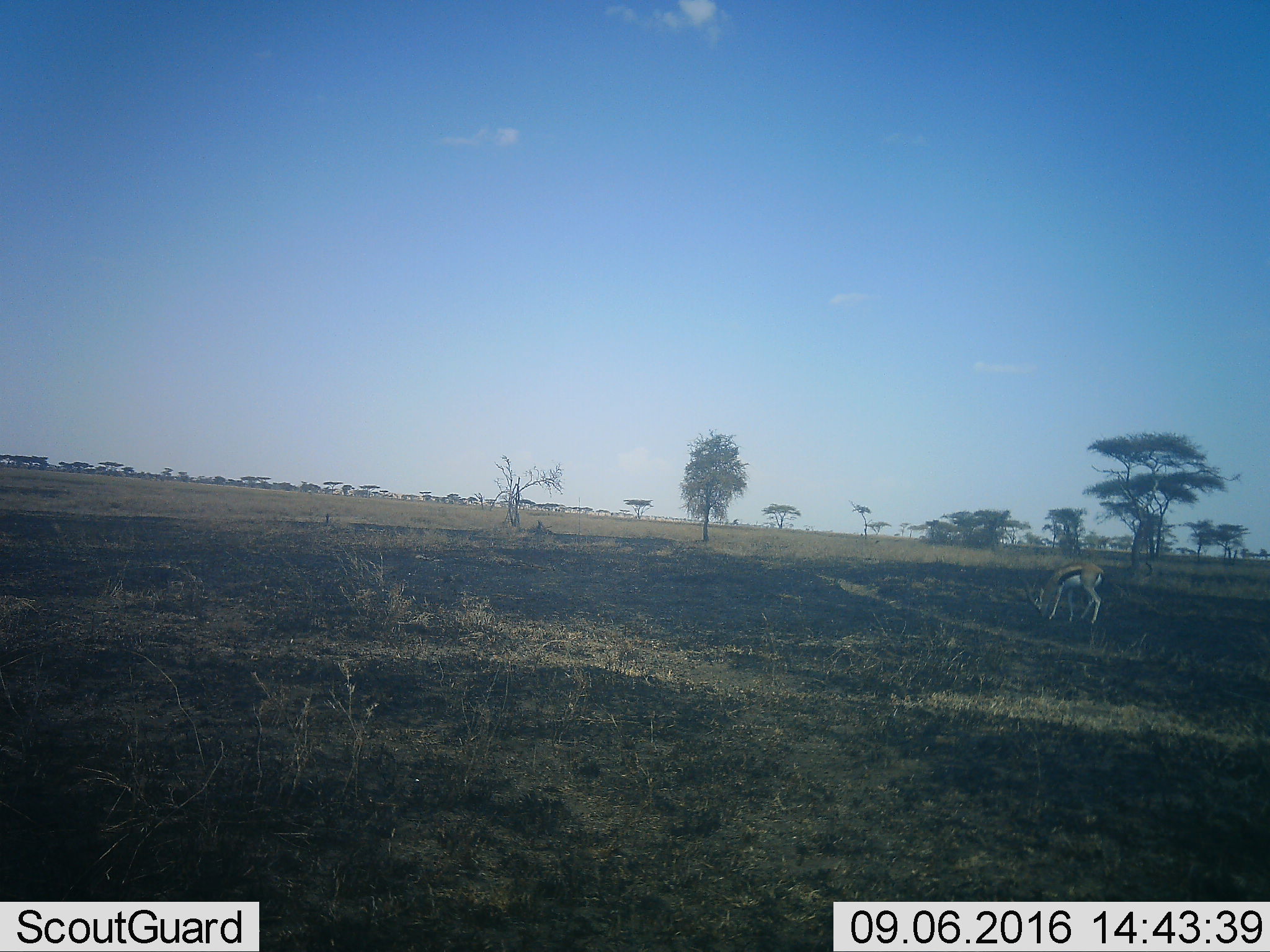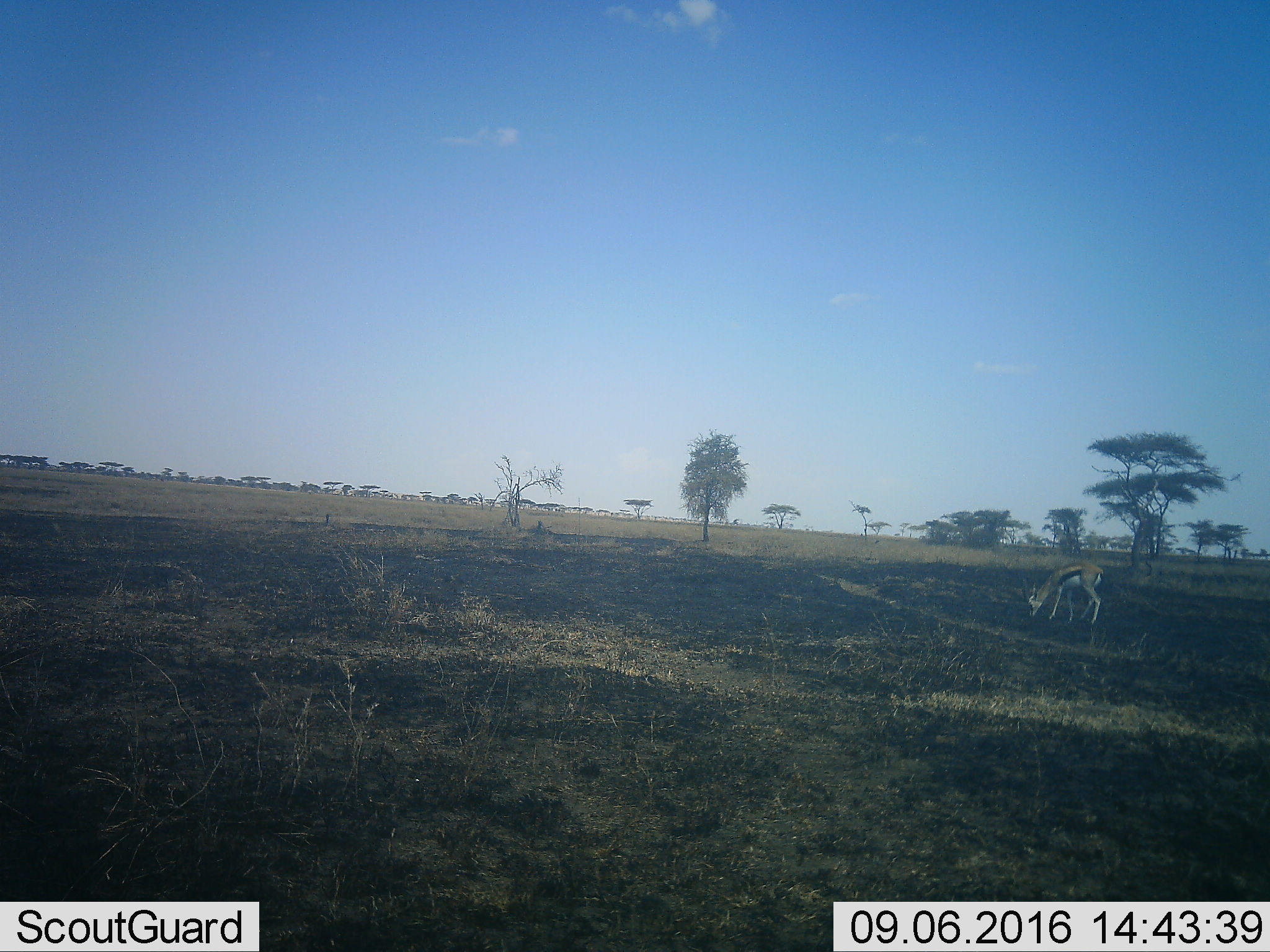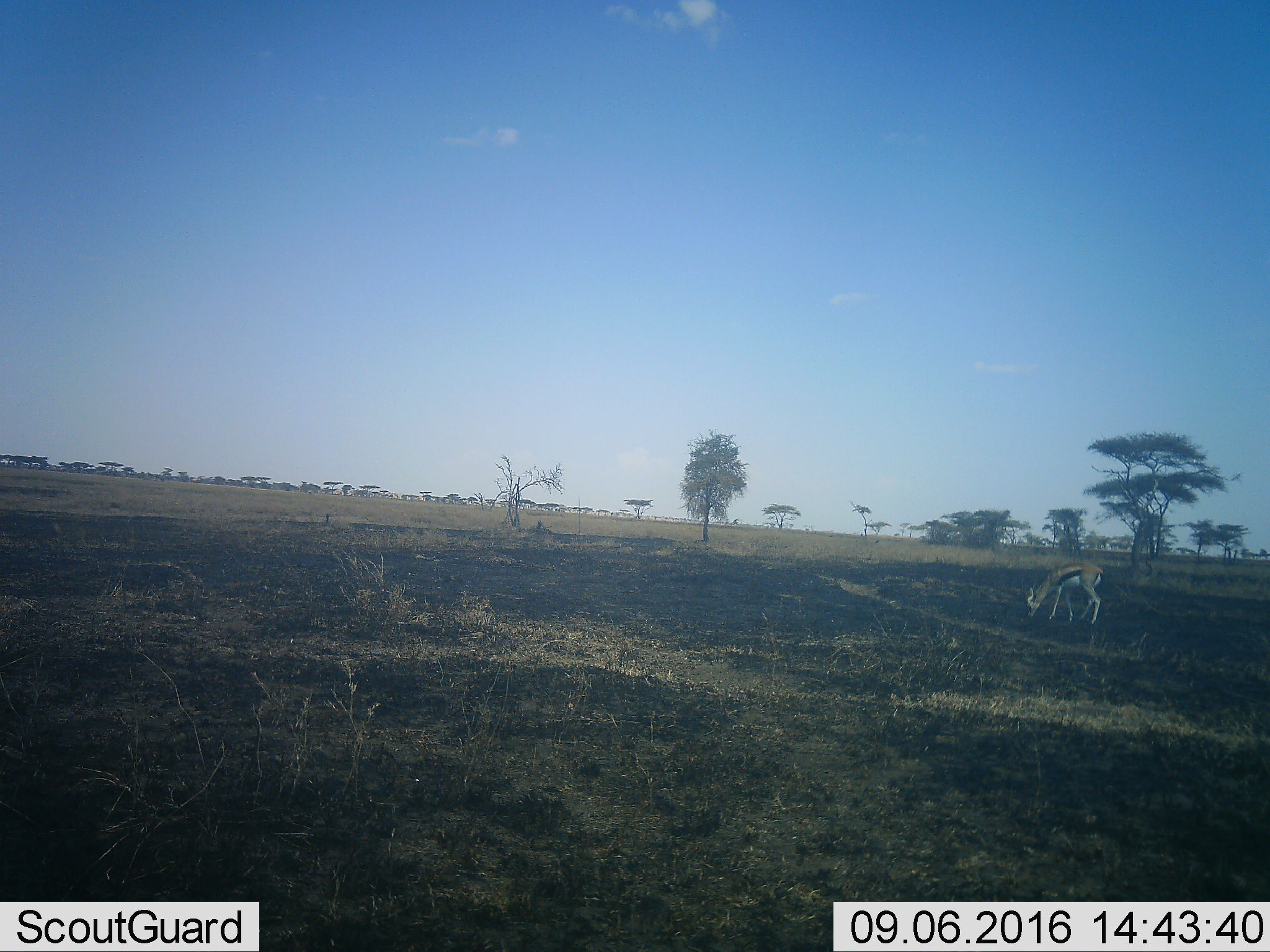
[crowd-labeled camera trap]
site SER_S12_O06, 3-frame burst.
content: unidentified animal